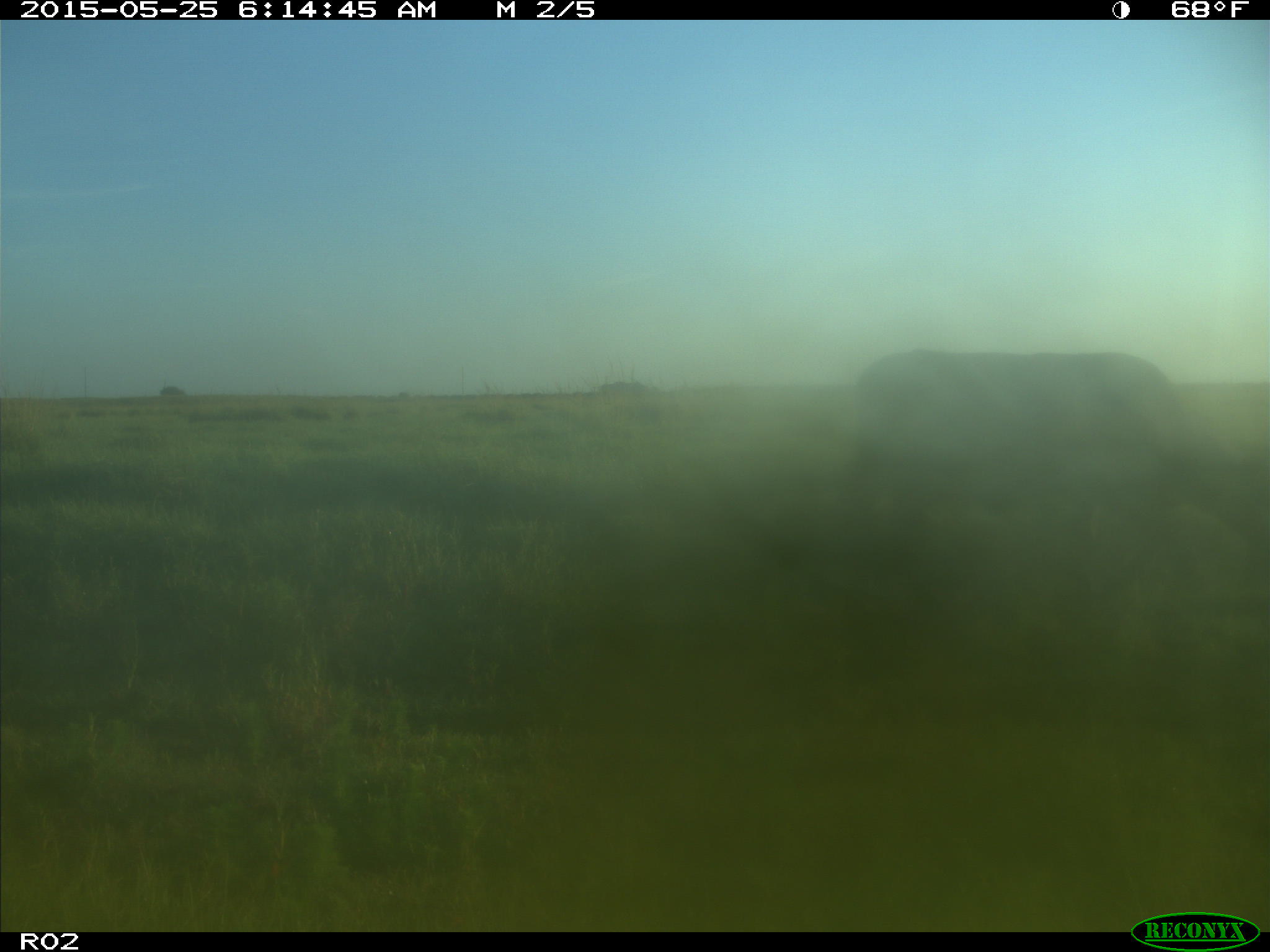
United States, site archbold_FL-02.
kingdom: Animalia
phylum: Chordata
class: Mammalia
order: Artiodactyla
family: Bovidae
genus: Bos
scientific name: Bos taurus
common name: domestic cow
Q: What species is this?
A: Bos taurus (domestic cow).